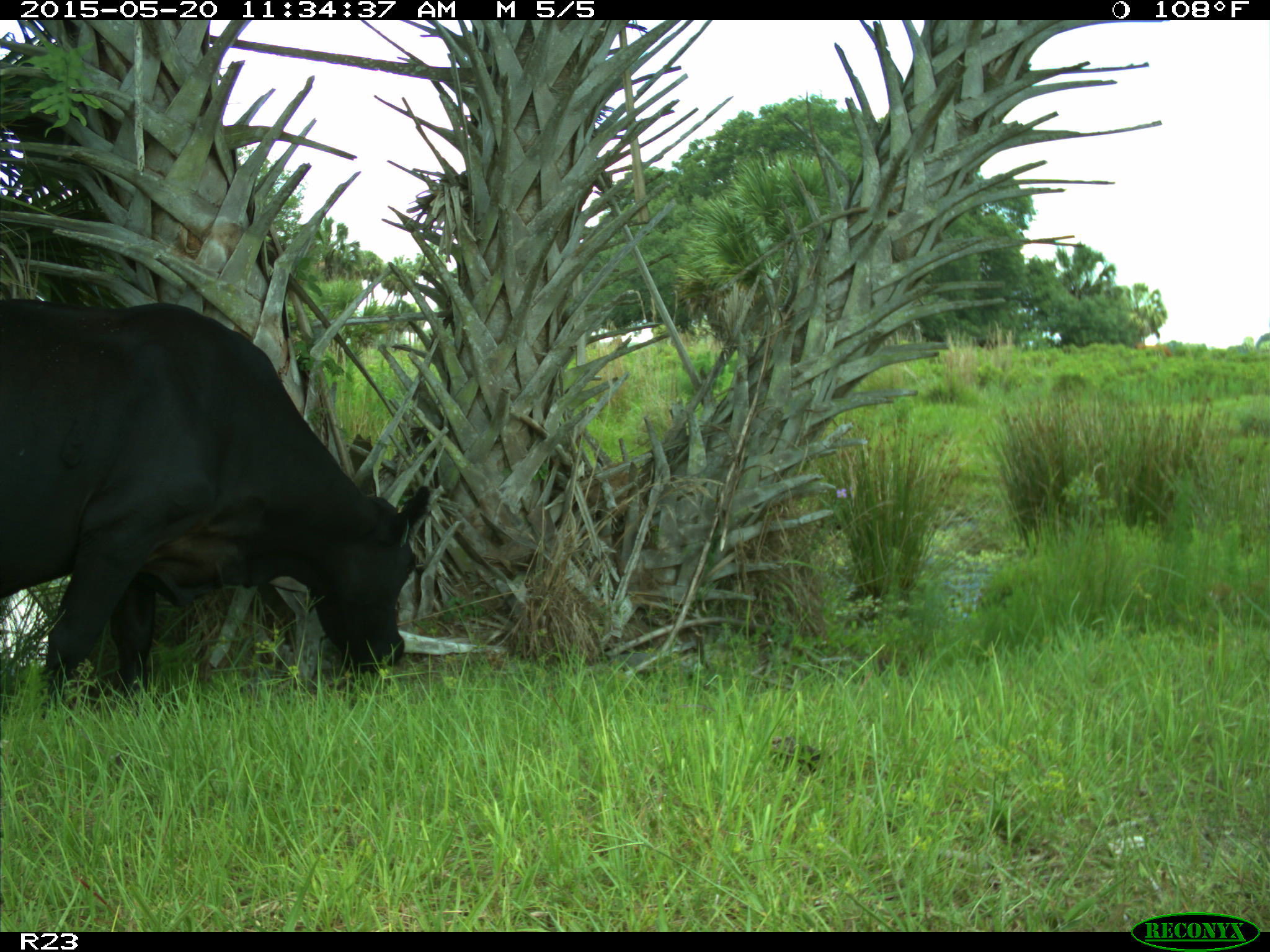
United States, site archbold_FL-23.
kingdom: Animalia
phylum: Chordata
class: Mammalia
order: Artiodactyla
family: Suidae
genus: Sus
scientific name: Sus scrofa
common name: wild boar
Sus scrofa (wild boar).